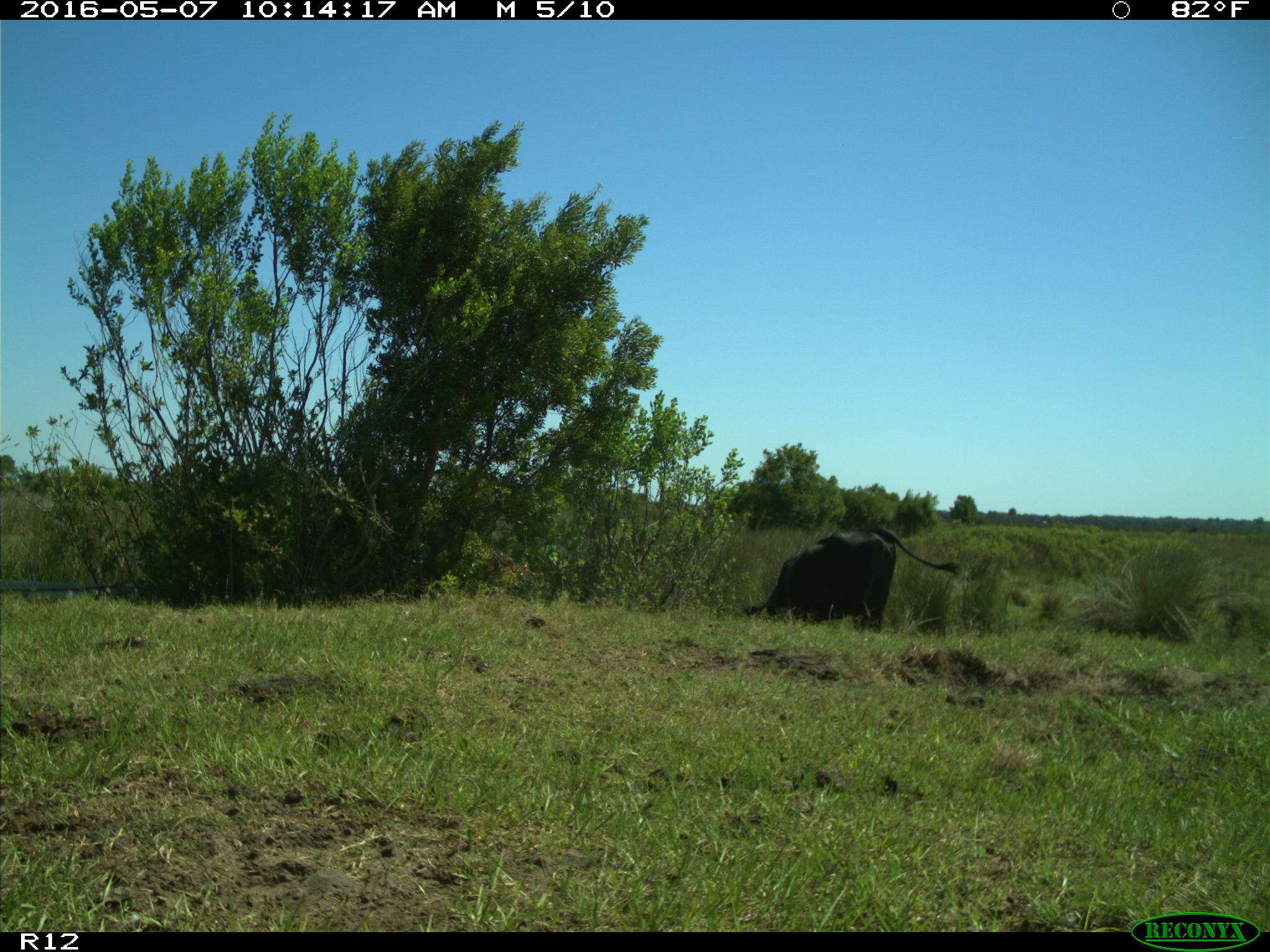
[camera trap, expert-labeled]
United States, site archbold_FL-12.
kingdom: Animalia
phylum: Chordata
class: Mammalia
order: Artiodactyla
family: Bovidae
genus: Bos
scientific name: Bos taurus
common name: domestic cow